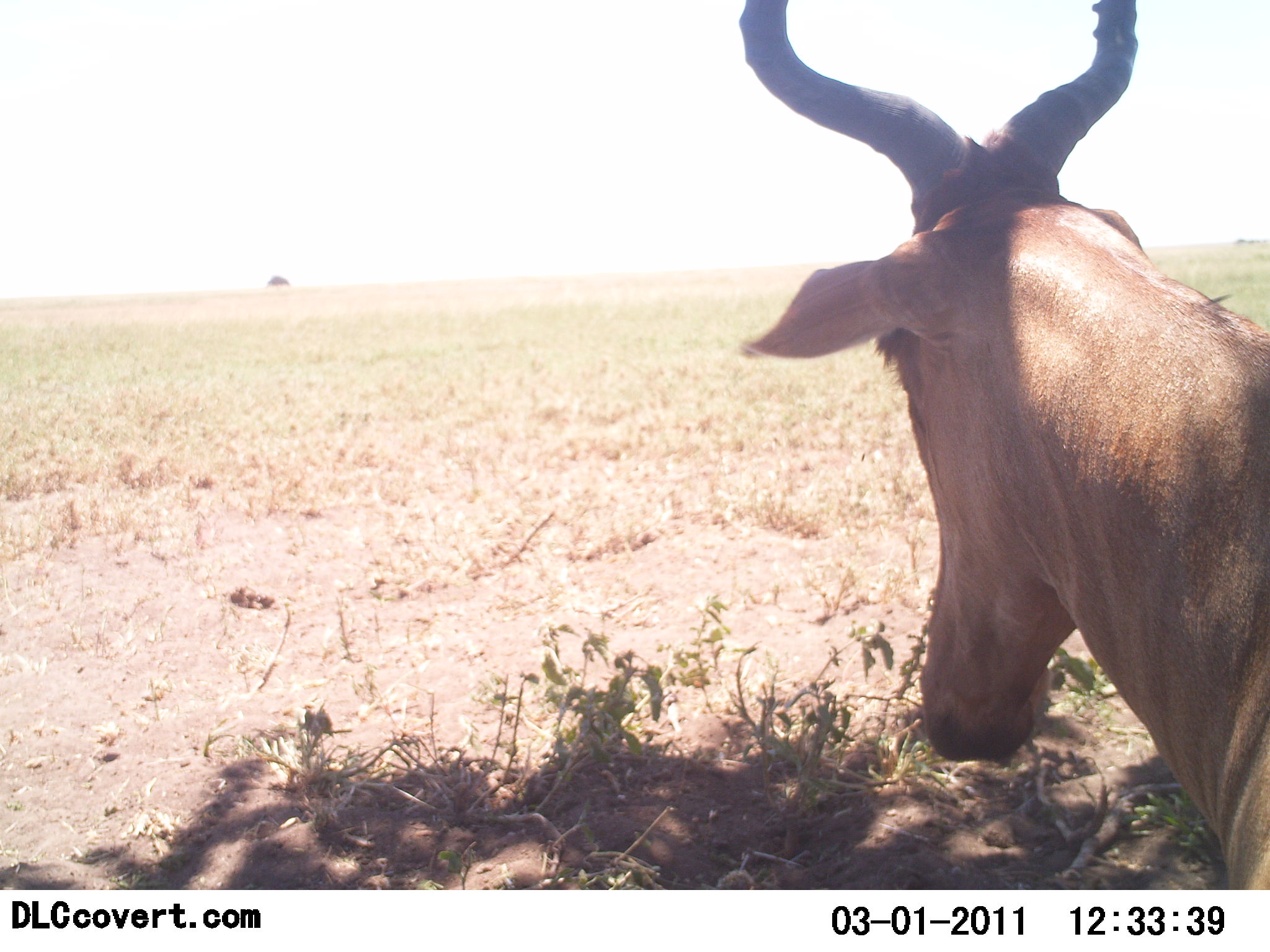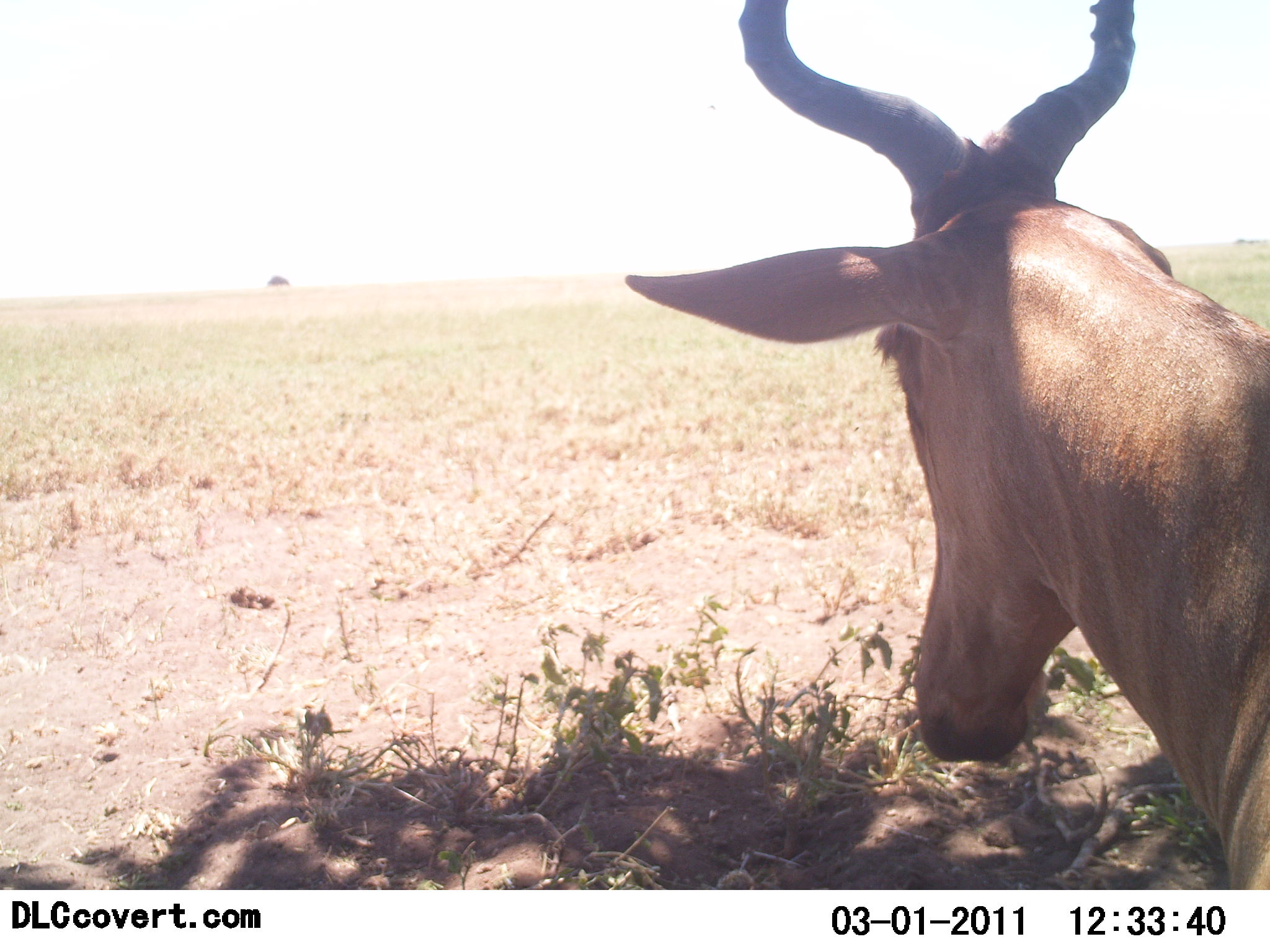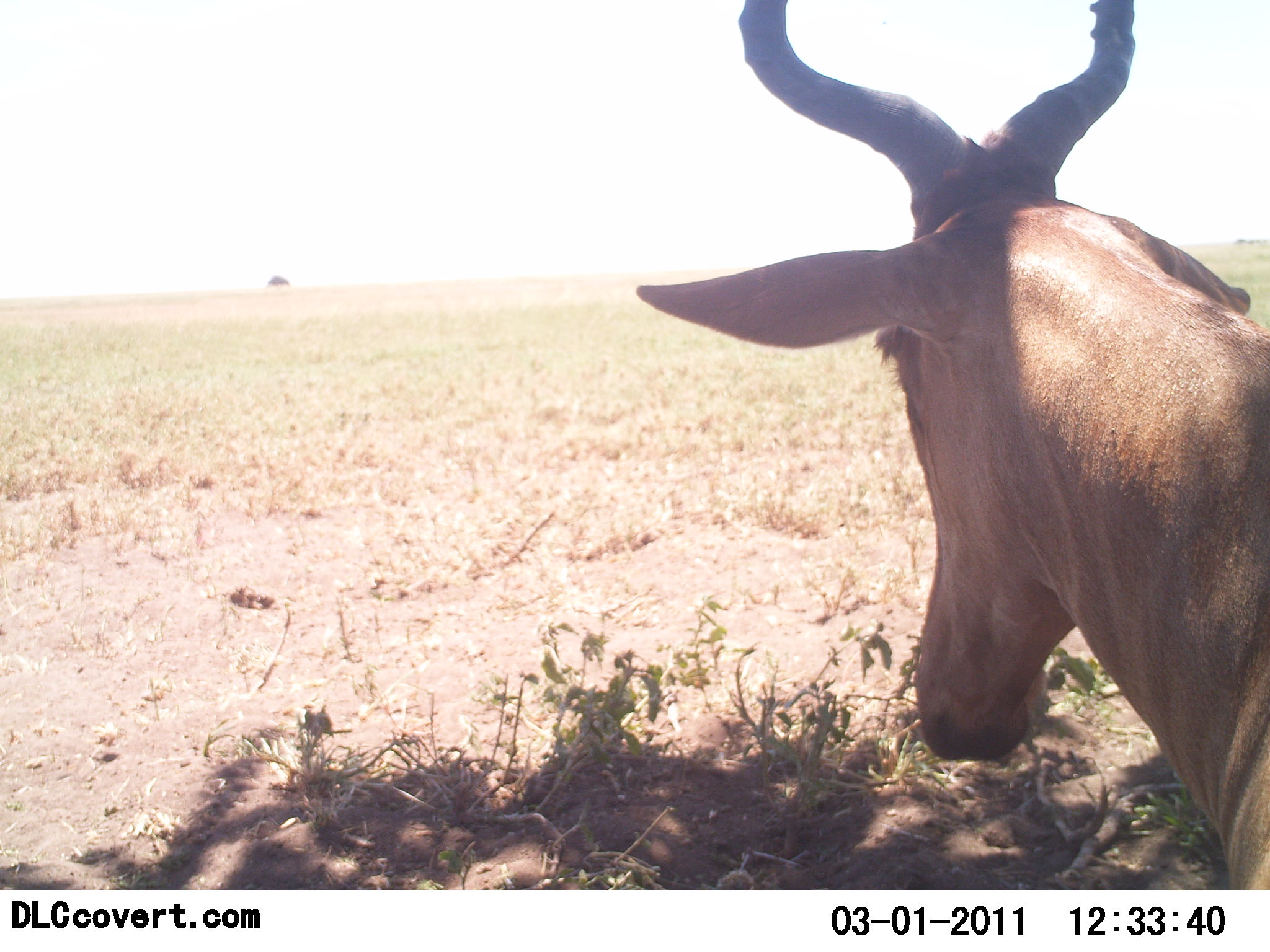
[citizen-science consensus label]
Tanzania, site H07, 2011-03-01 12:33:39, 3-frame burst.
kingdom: Animalia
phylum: Chordata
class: Mammalia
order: Artiodactyla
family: Bovidae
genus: Alcelaphus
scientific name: Alcelaphus buselaphus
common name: hartebeest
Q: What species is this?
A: Hartebeest (Alcelaphus buselaphus).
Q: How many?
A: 1.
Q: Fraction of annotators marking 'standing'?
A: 36%.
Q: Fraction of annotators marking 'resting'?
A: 55%.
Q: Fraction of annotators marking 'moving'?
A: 9%.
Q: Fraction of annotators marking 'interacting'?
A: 0%.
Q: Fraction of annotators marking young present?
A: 0%.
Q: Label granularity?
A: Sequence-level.